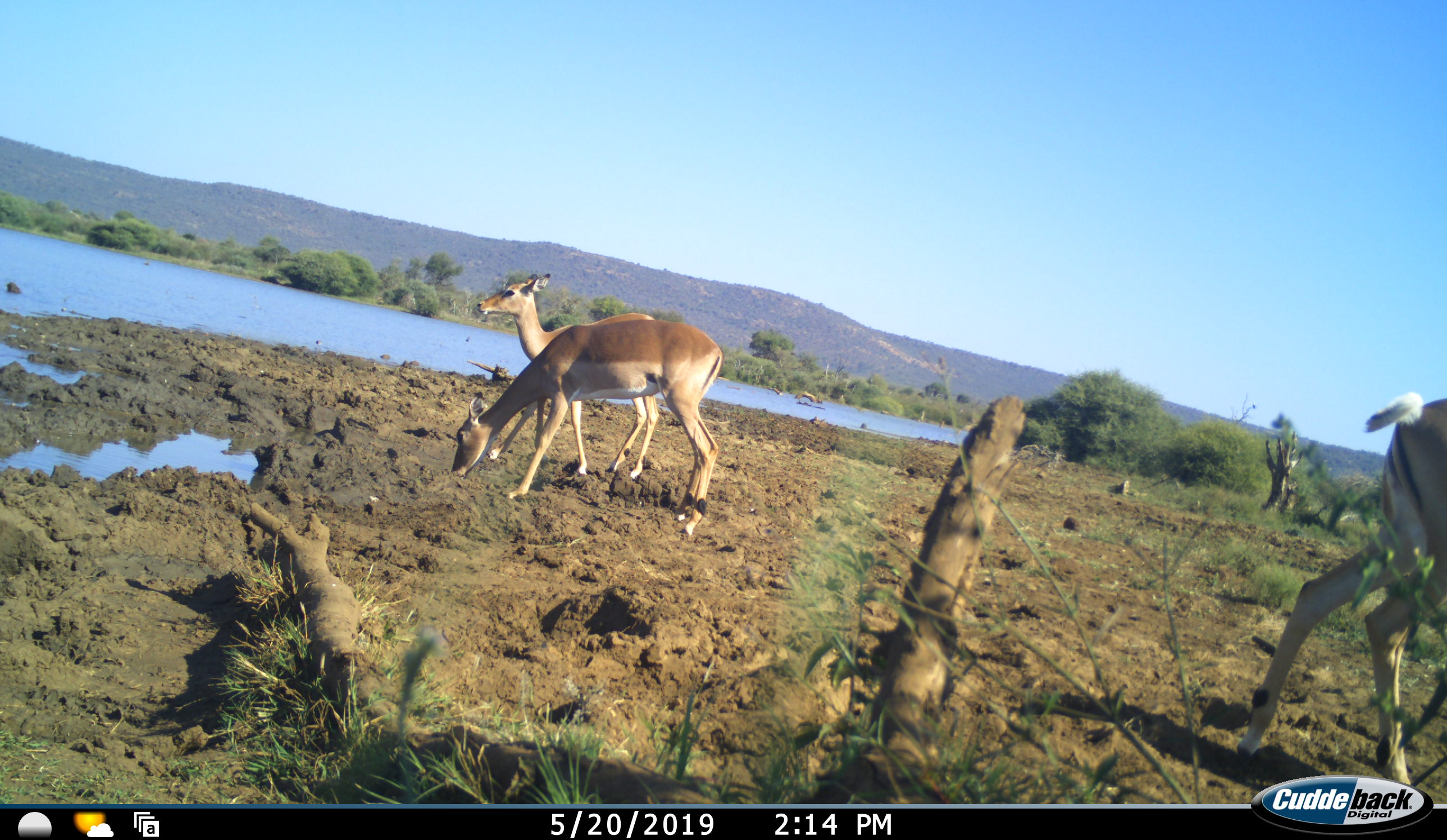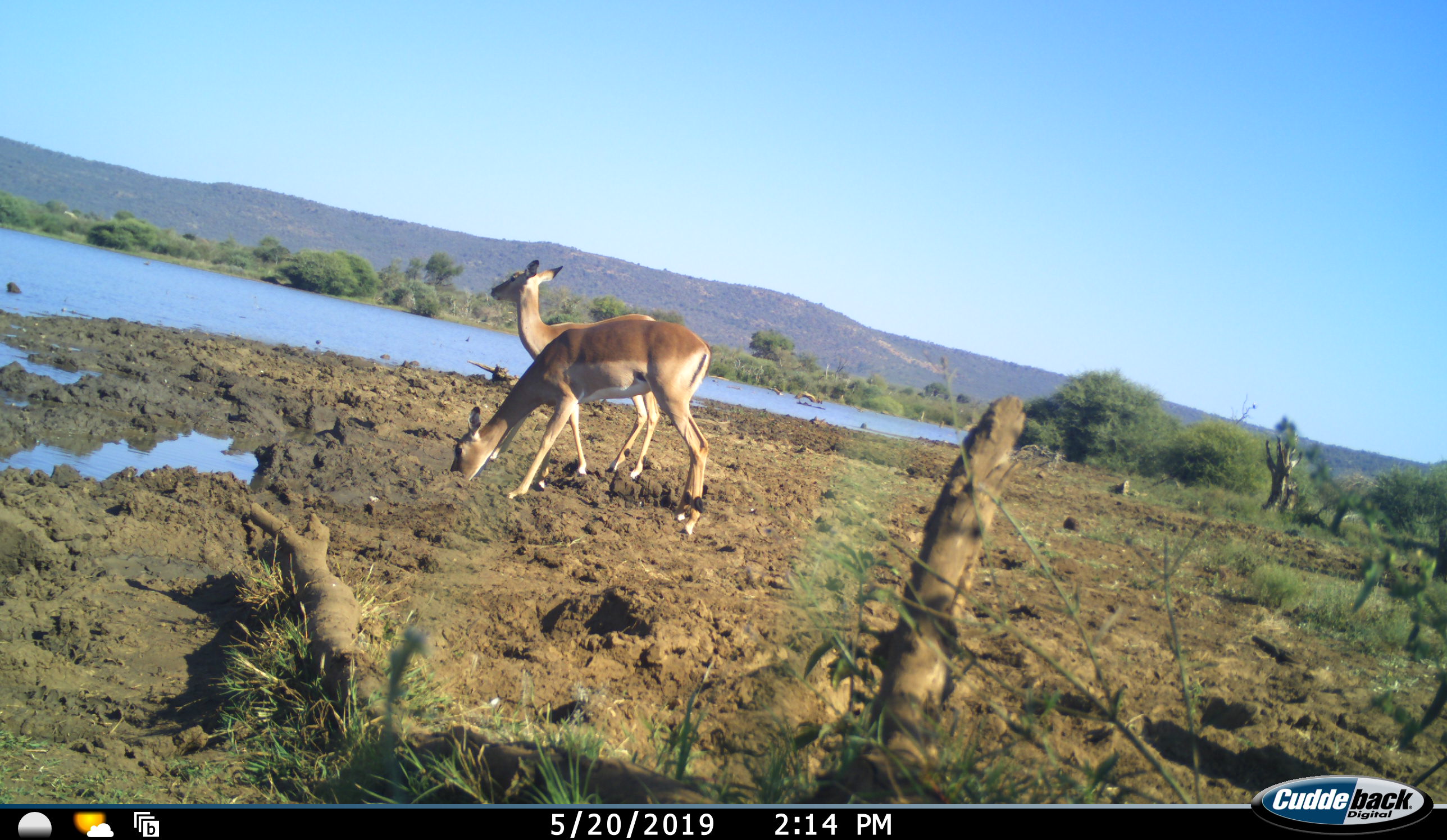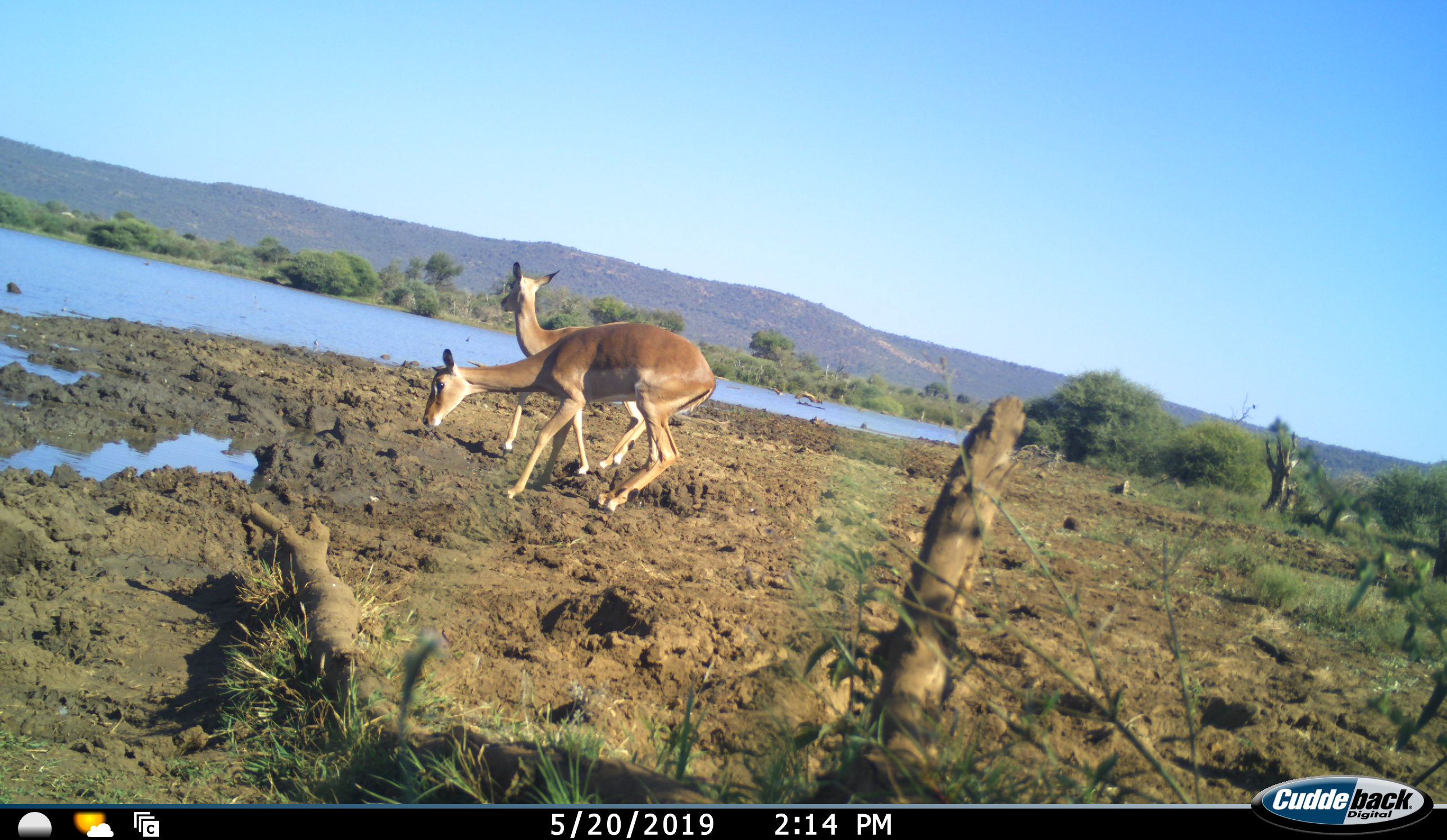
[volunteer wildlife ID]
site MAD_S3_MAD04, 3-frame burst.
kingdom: Animalia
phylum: Chordata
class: Mammalia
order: Artiodactyla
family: Bovidae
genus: Aepyceros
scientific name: Aepyceros melampus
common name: impala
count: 3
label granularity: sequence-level